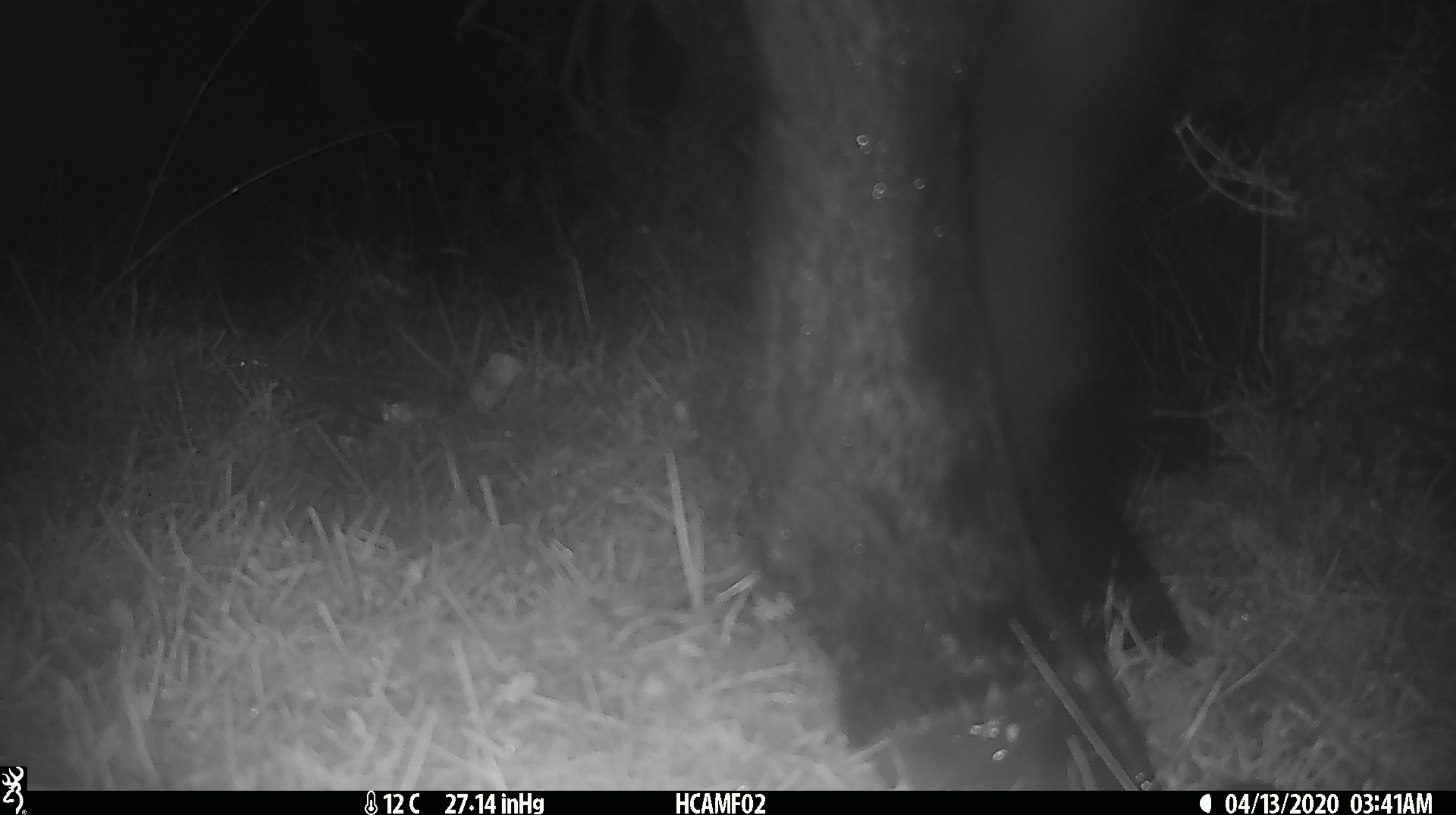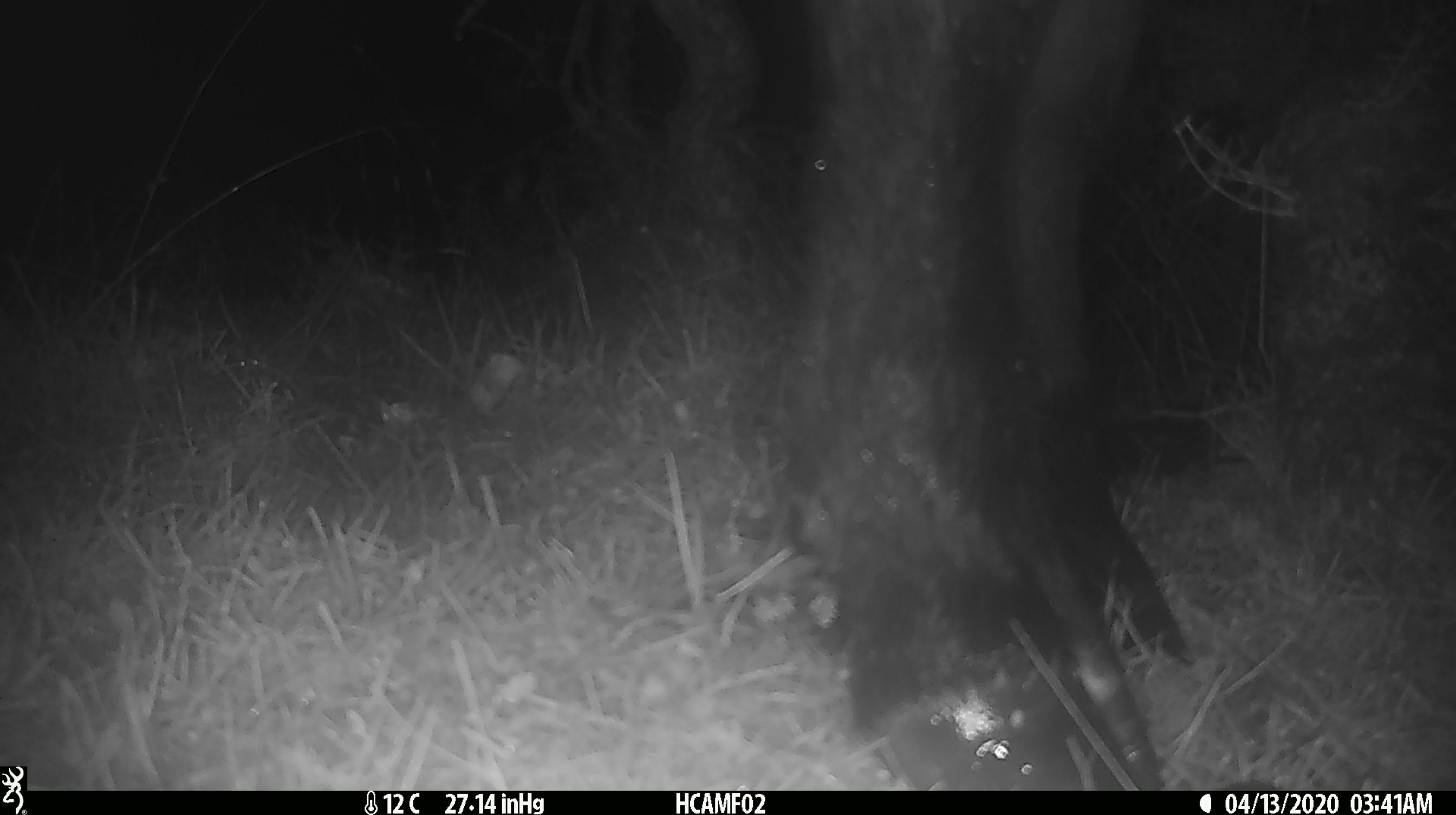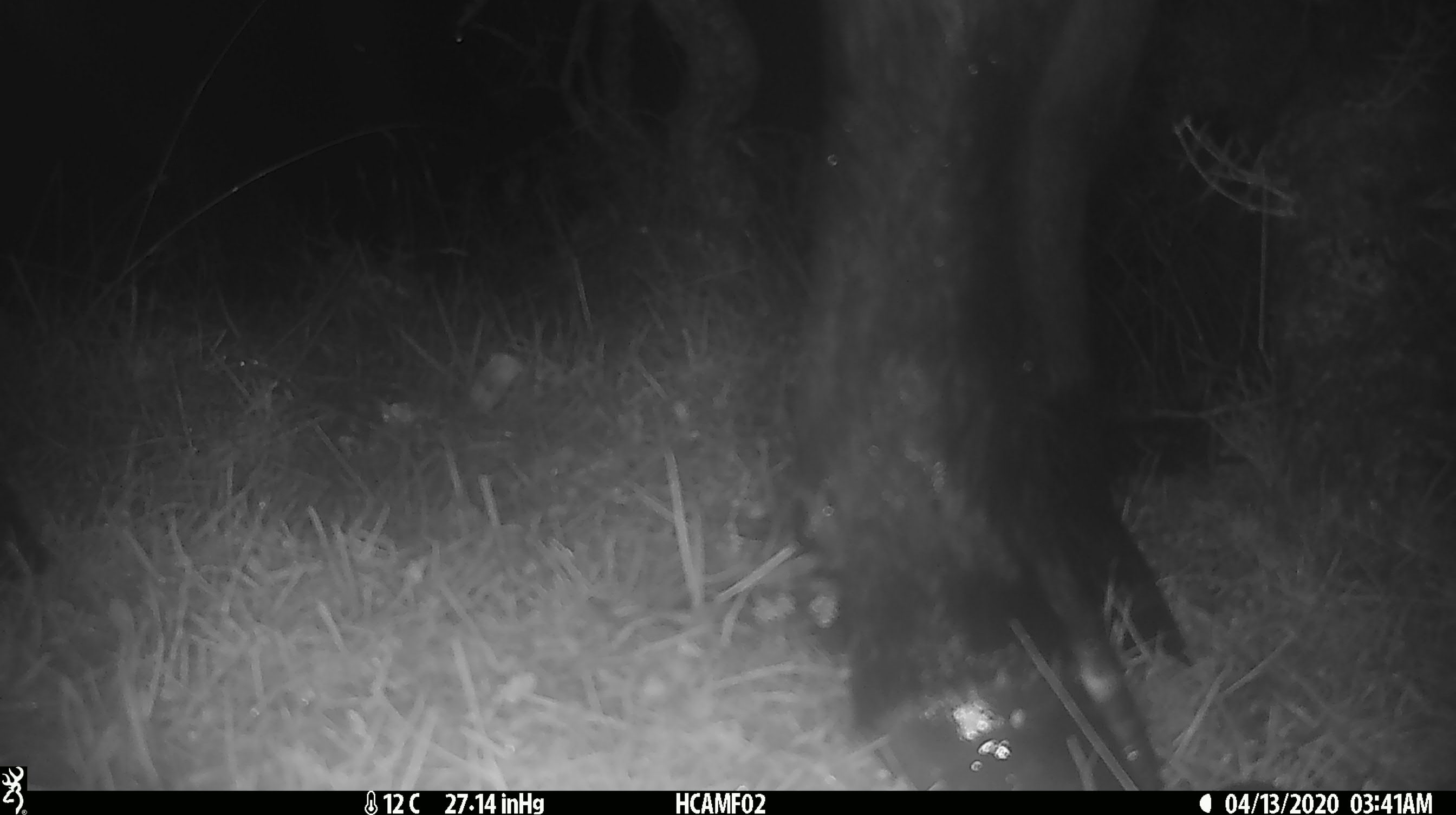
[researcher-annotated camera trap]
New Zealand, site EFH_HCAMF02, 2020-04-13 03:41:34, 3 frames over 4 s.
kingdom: Animalia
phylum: Chordata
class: Mammalia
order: Artiodactyla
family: Bovidae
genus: Bos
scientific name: Bos taurus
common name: domestic cow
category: cow